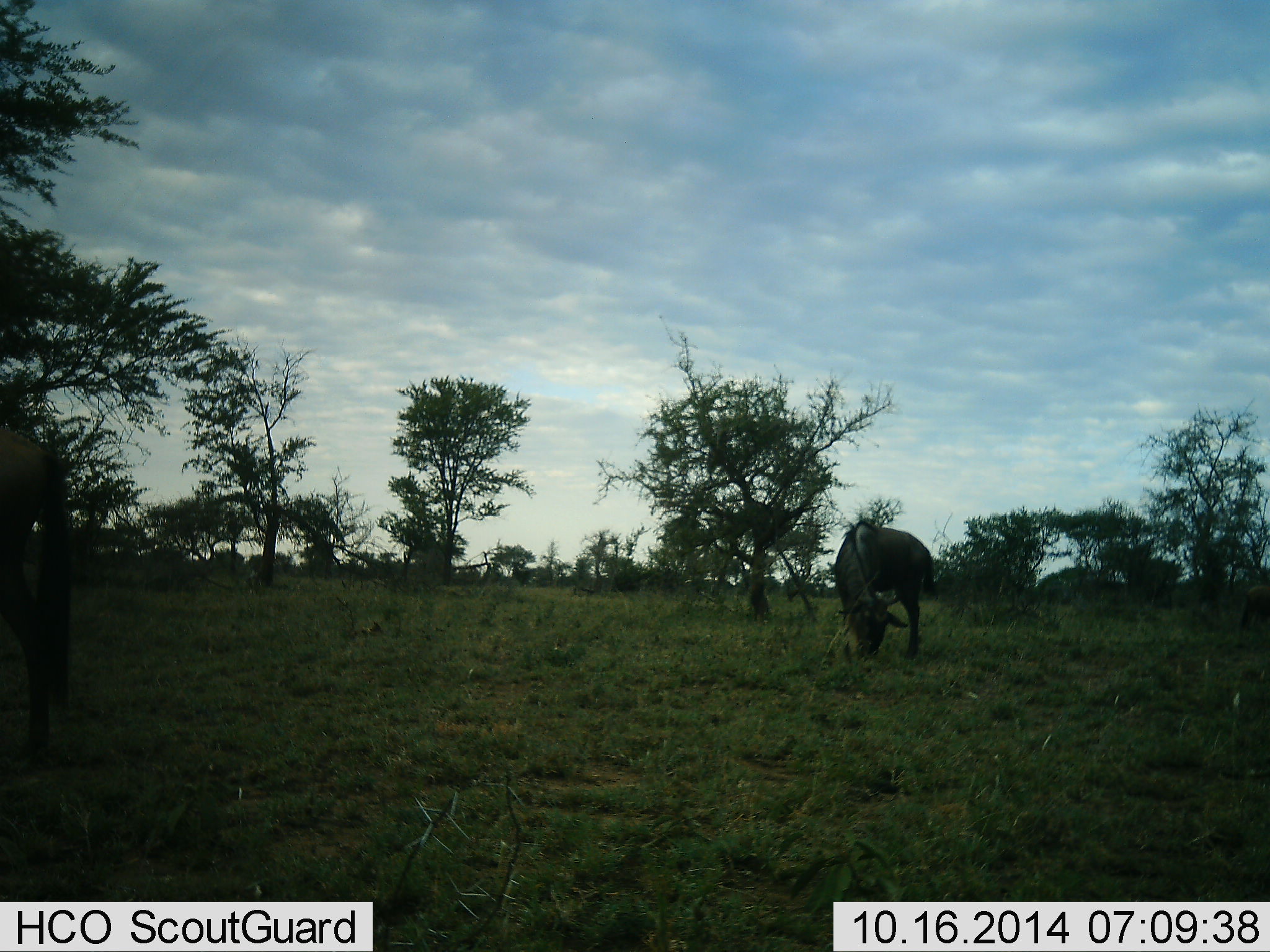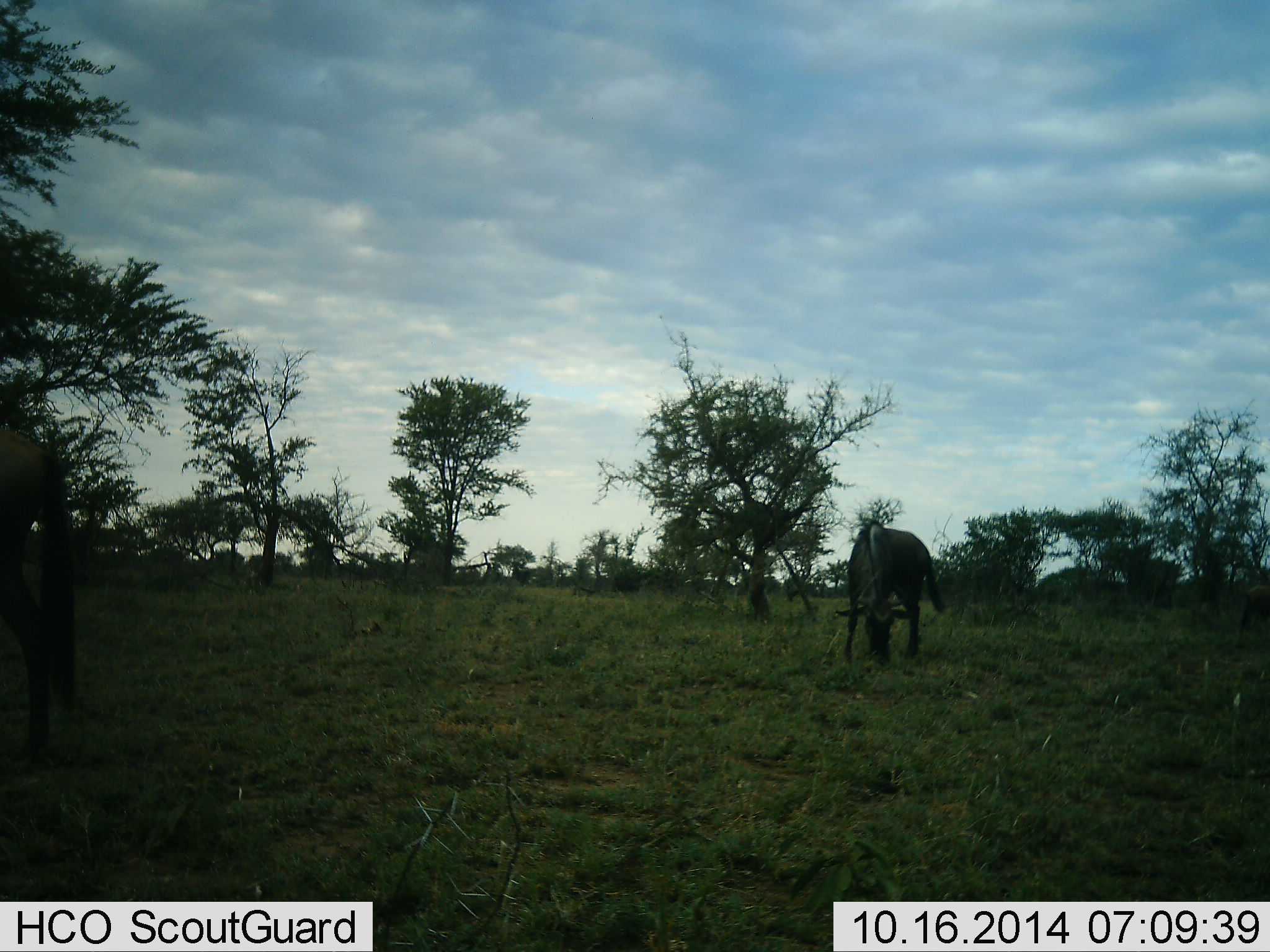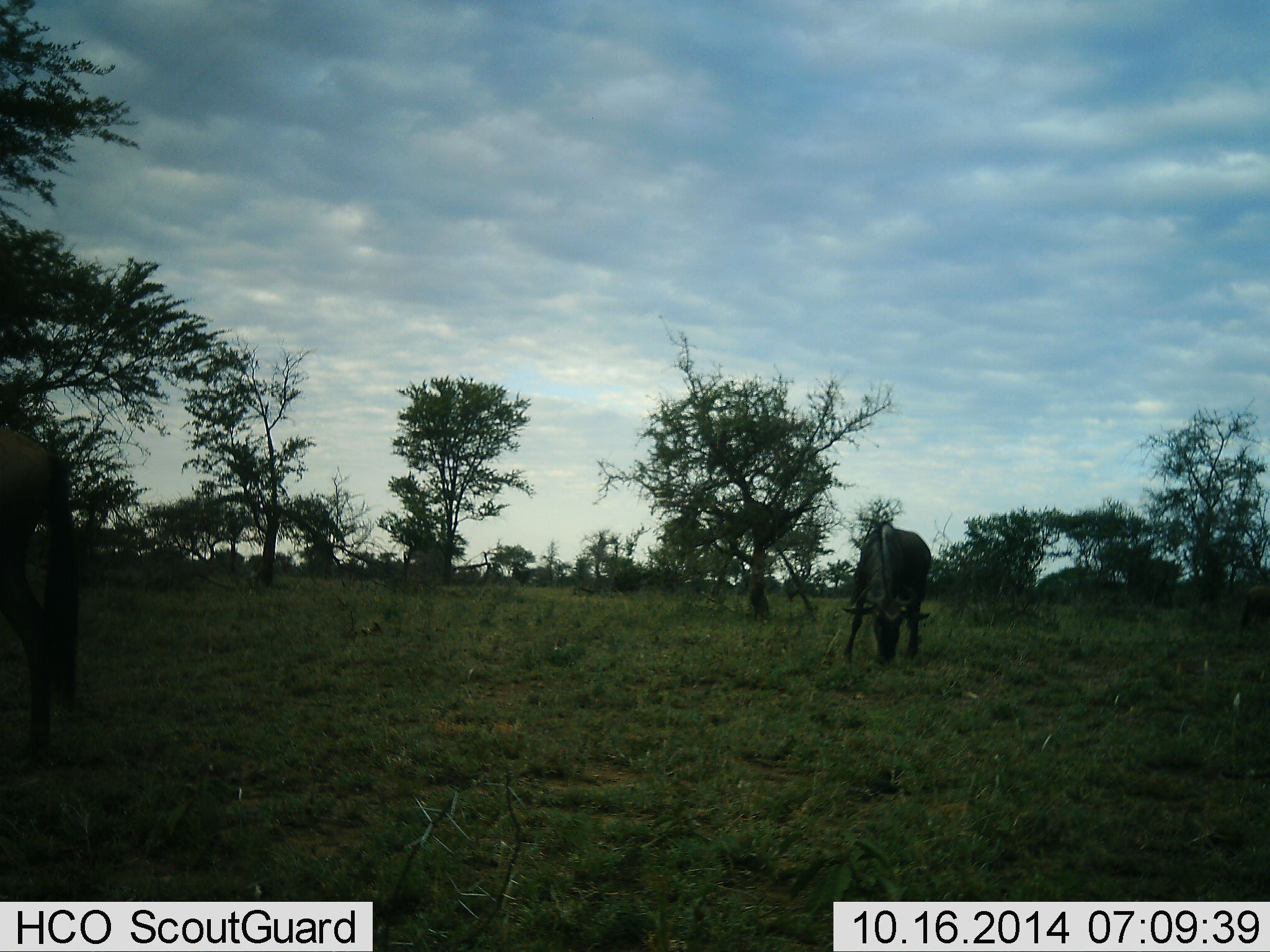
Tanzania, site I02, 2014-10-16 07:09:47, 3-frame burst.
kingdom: Animalia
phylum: Chordata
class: Mammalia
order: Artiodactyla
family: Bovidae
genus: Connochaetes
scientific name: Connochaetes taurinus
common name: blue wildebeest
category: wildebeest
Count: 2.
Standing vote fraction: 20%.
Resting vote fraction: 0%.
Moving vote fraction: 0%.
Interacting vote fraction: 0%.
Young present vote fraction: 0%.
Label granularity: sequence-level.